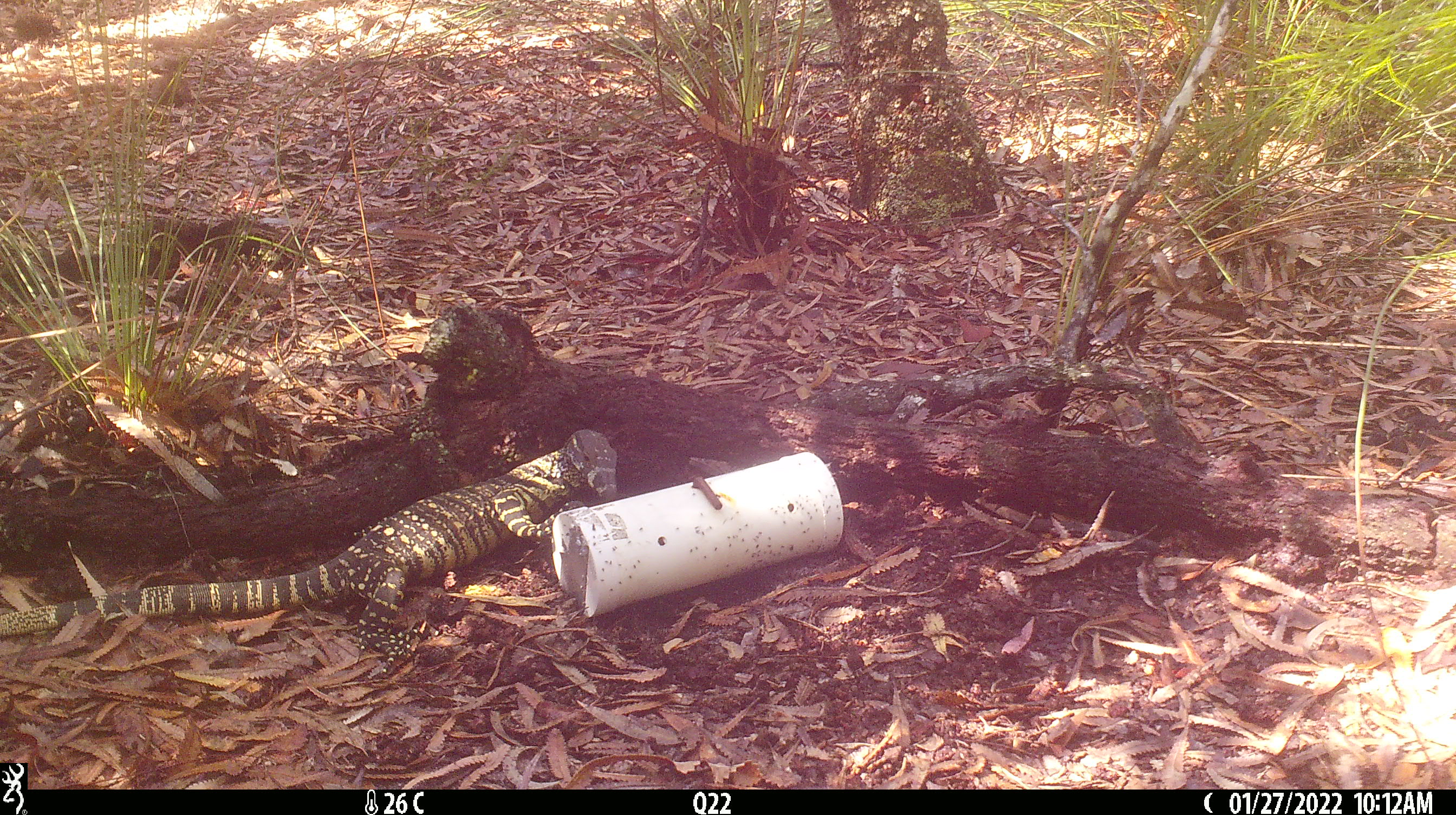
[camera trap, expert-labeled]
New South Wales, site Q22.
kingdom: Animalia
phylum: Chordata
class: Reptilia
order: Squamata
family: Varanidae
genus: Varanus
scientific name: Varanus varius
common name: lace monitor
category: goanna